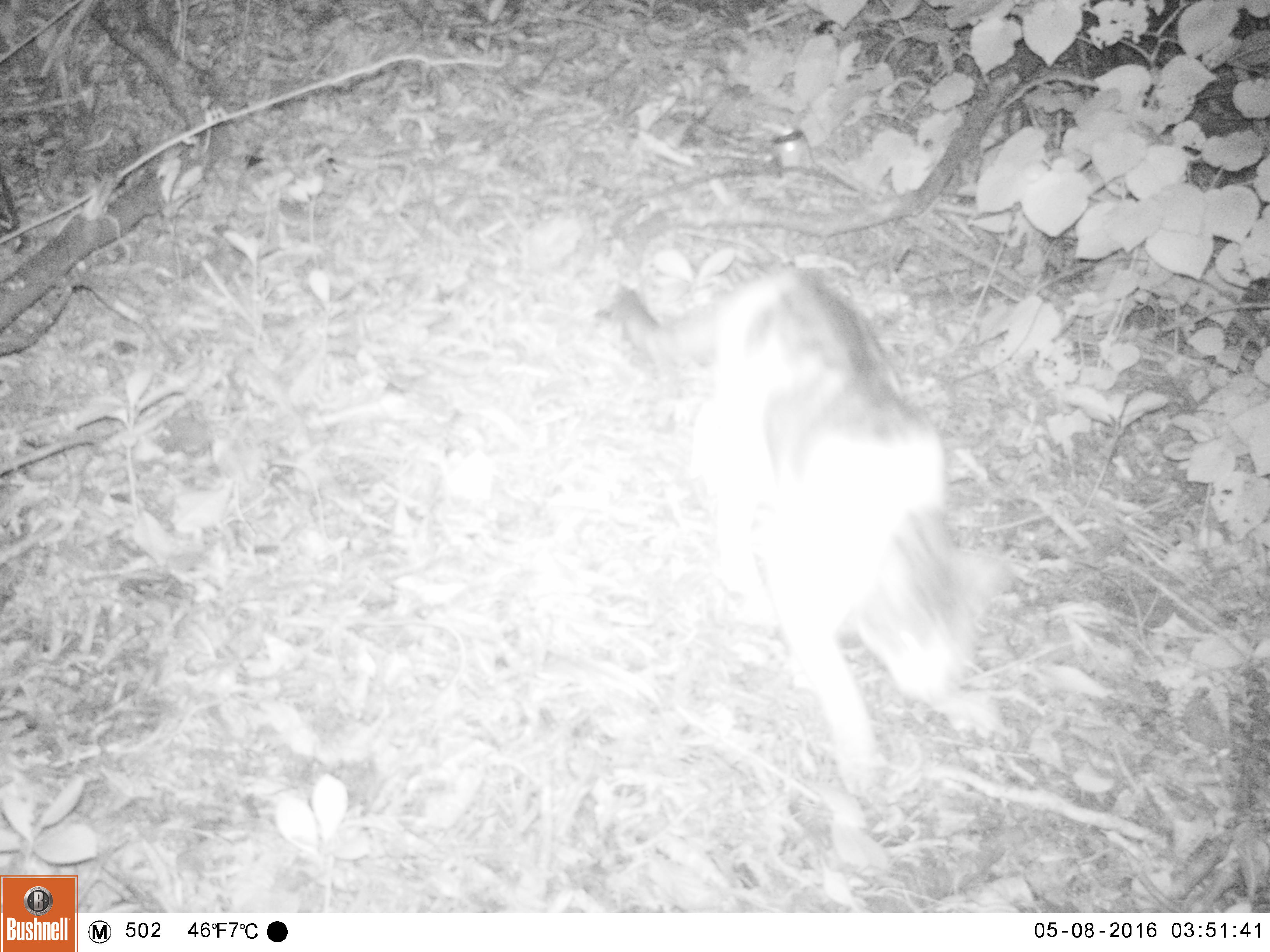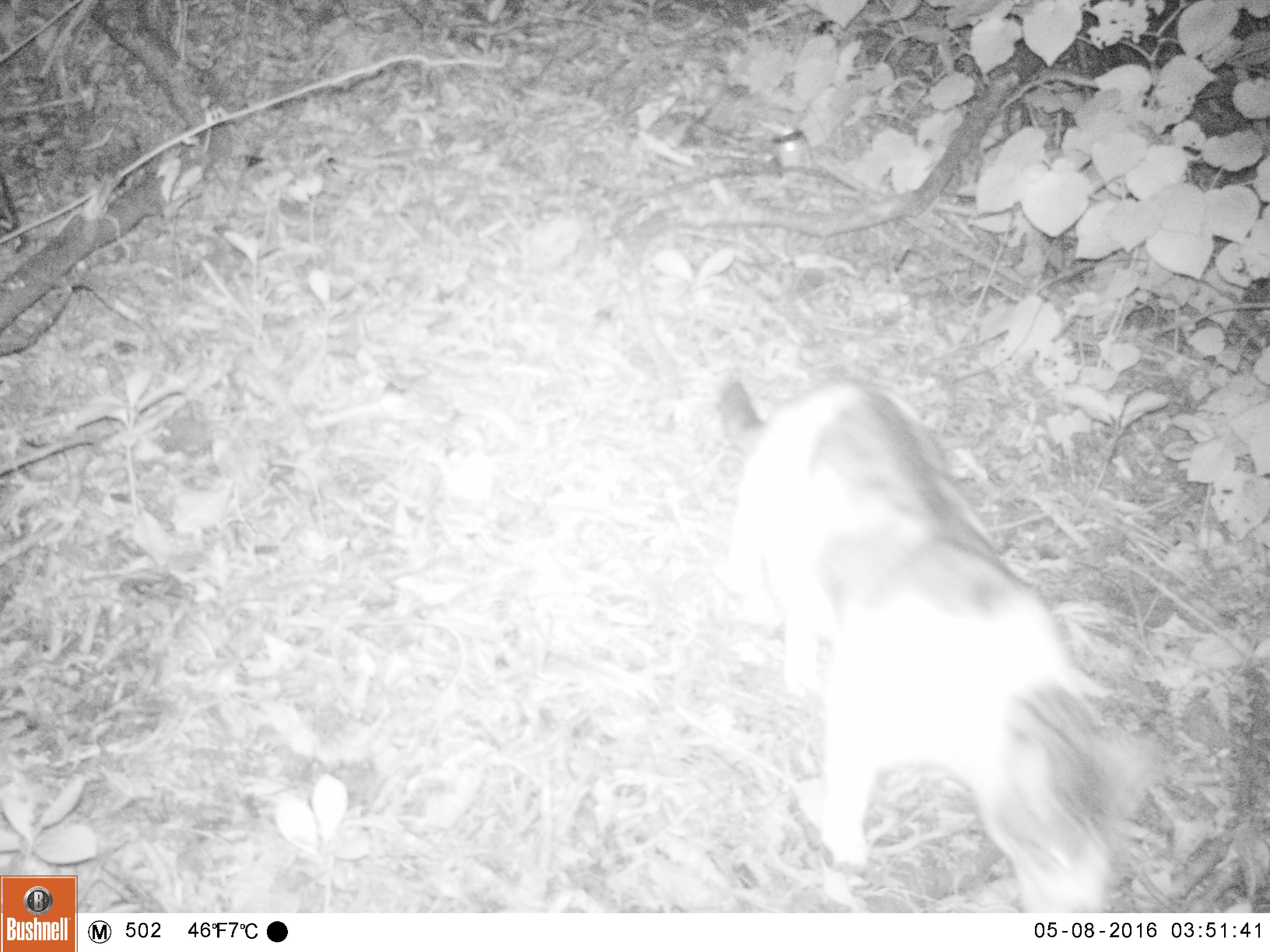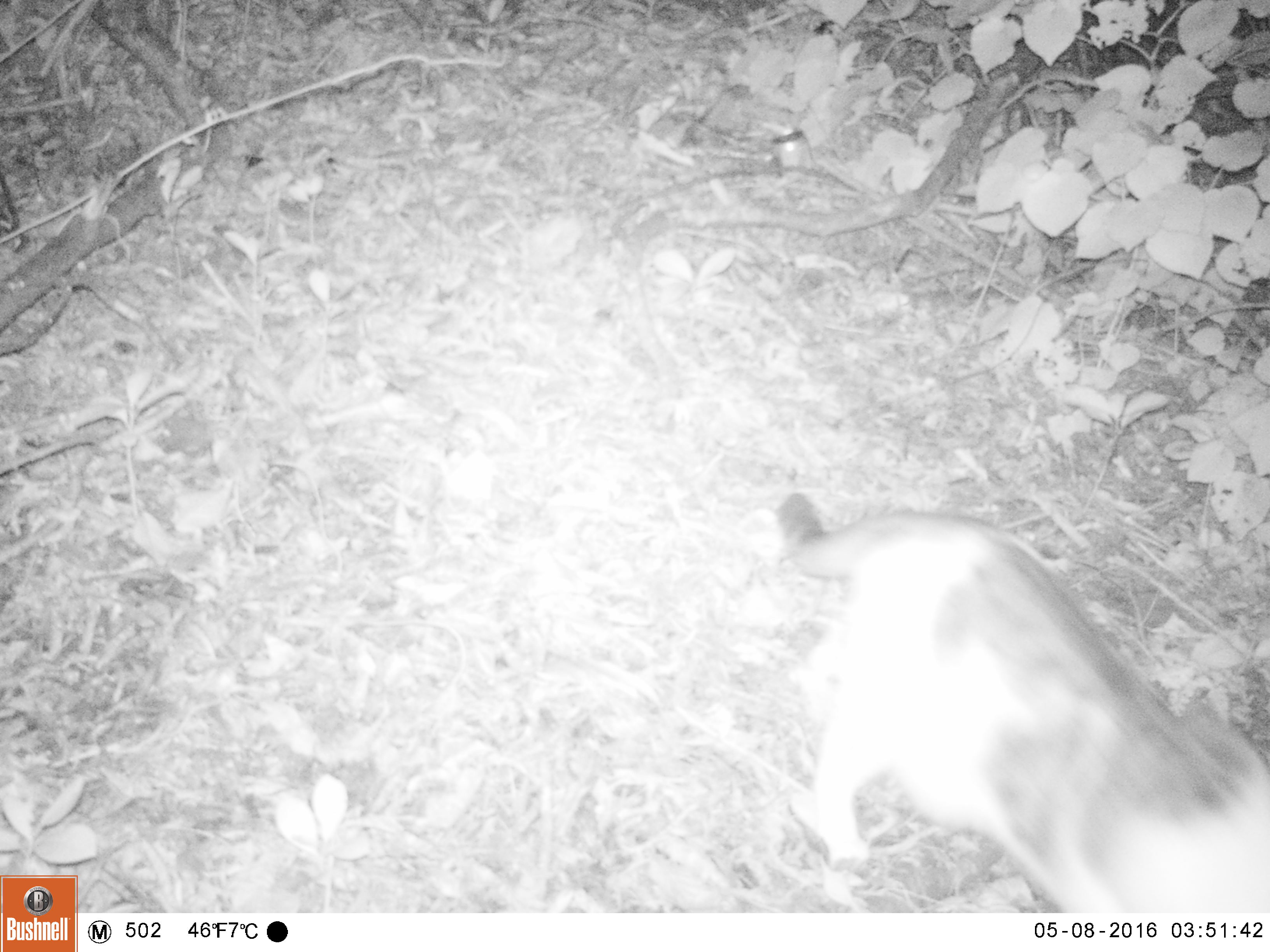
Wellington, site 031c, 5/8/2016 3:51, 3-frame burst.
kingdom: Animalia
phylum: Chordata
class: Mammalia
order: Carnivora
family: Felidae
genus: Felis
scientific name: Felis catus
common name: cat